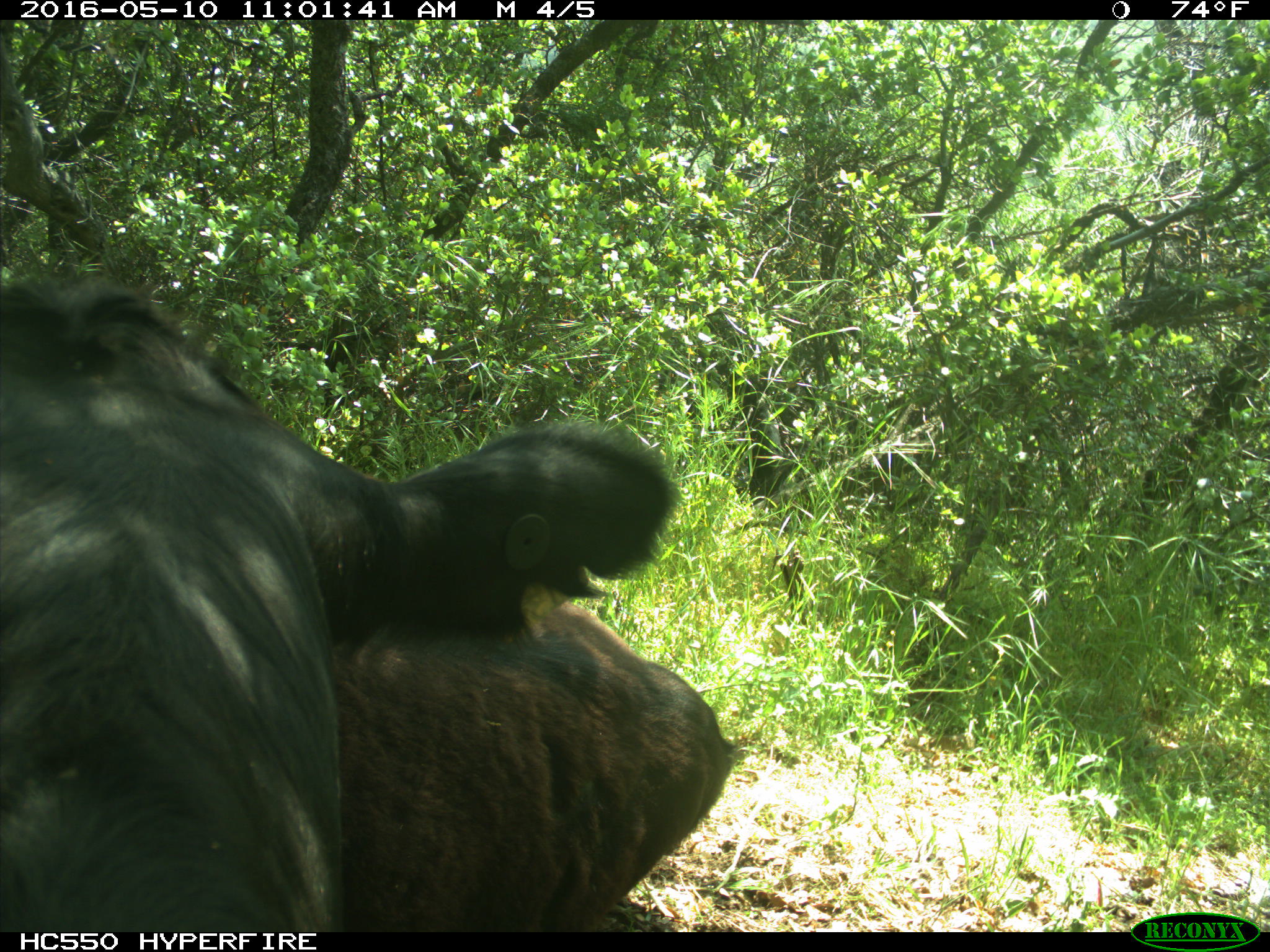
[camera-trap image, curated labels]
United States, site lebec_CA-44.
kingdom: Animalia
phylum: Chordata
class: Mammalia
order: Artiodactyla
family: Bovidae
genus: Bos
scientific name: Bos taurus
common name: domestic cow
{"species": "Bos taurus (domestic cow)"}